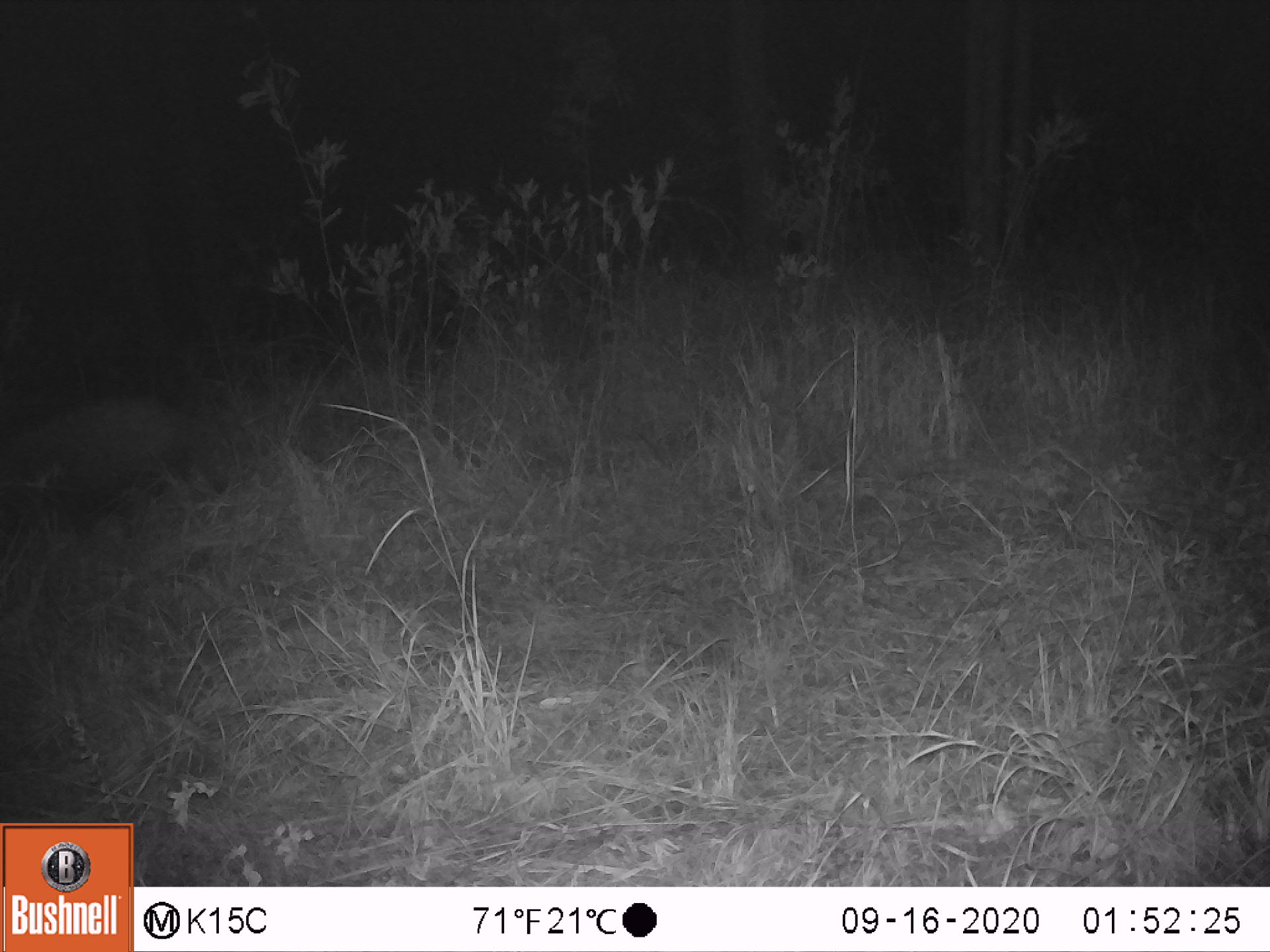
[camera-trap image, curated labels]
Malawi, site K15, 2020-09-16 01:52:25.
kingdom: Animalia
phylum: Chordata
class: Mammalia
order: Artiodactyla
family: Suidae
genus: Potamochoerus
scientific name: Potamochoerus larvatus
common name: bushpig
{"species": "bushpig (Potamochoerus larvatus)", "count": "1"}